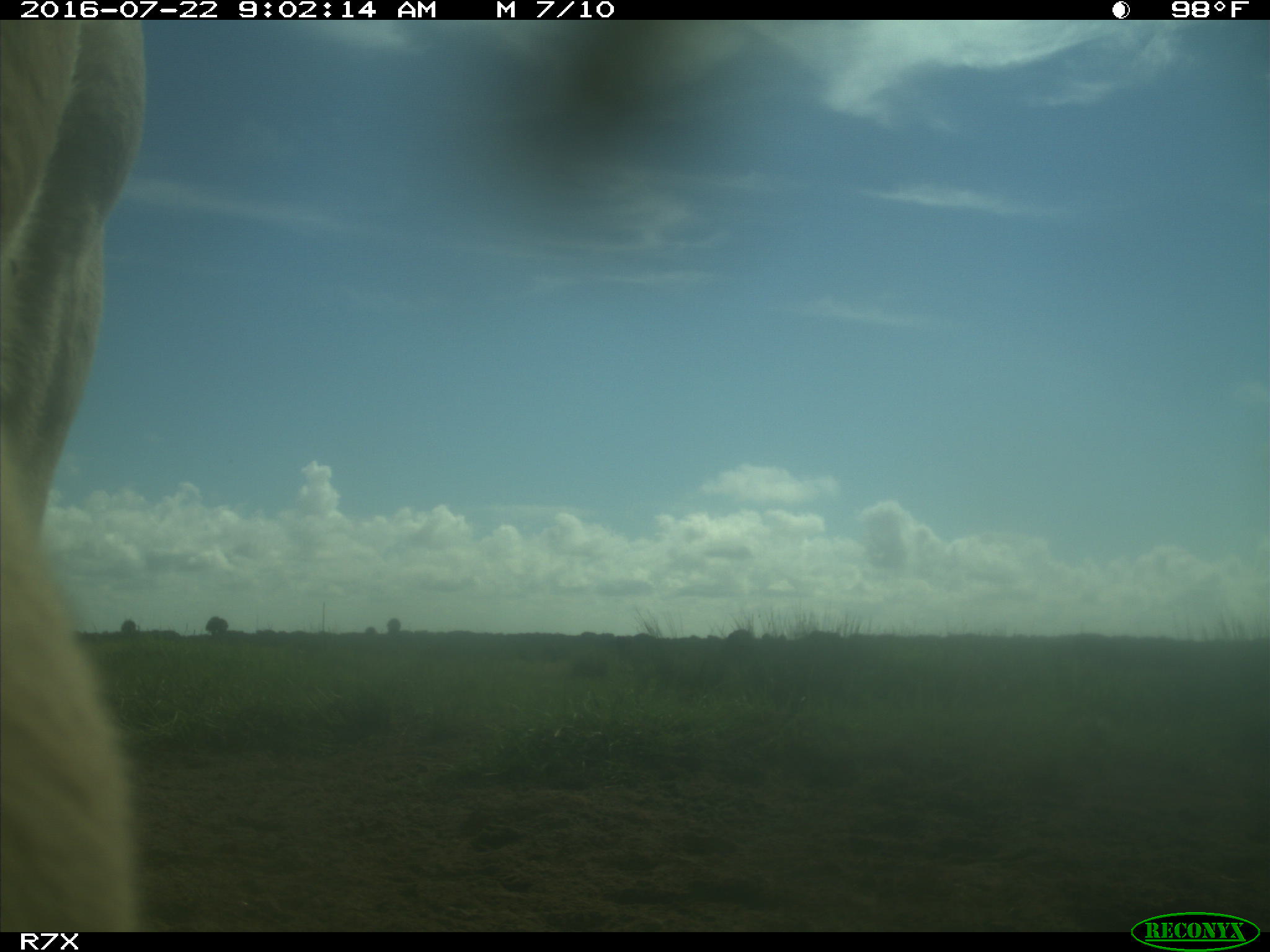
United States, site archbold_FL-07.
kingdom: Animalia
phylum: Chordata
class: Mammalia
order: Artiodactyla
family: Bovidae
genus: Bos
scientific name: Bos taurus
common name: domestic cow